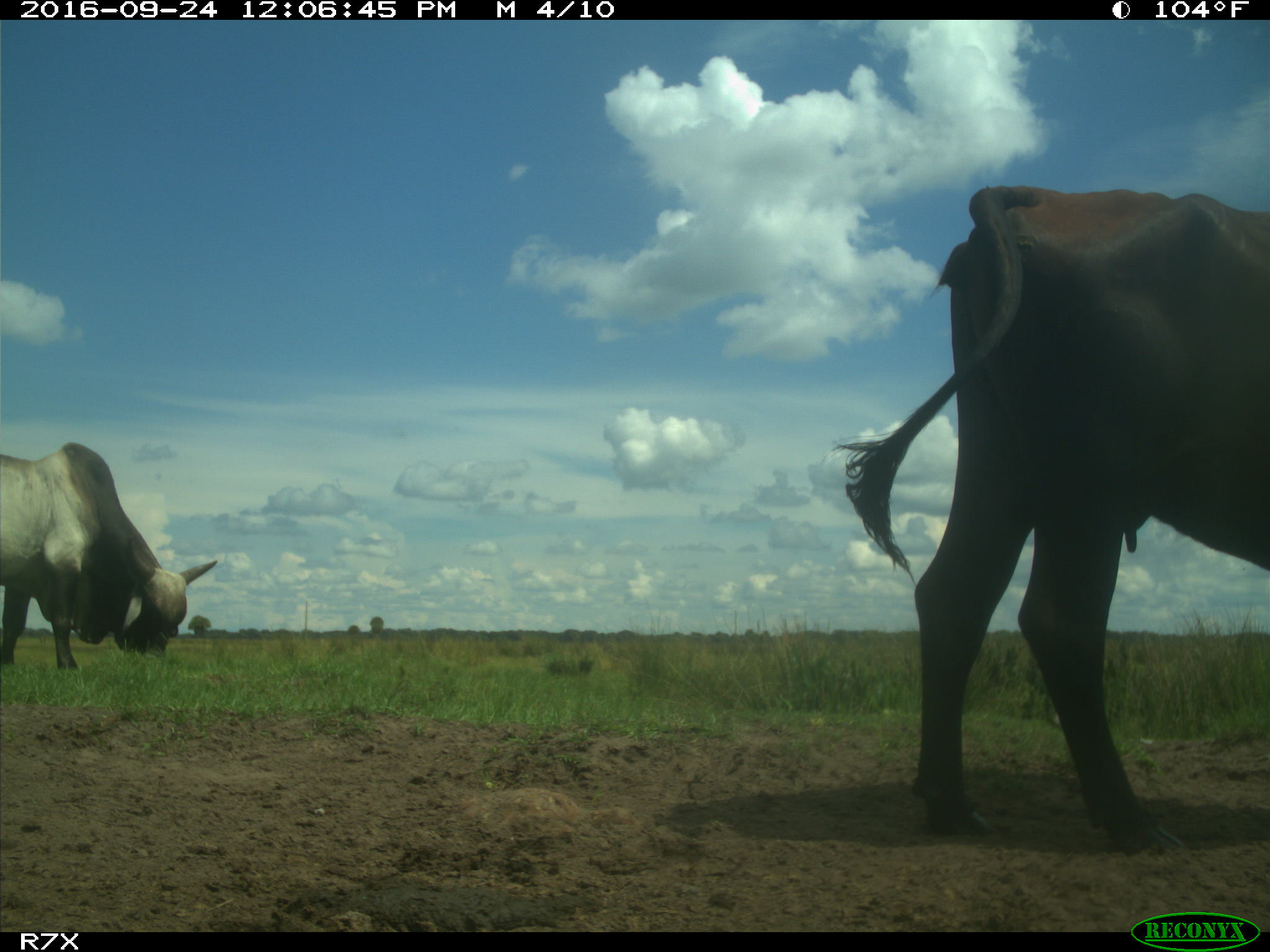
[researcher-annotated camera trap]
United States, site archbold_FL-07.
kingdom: Animalia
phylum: Chordata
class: Mammalia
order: Artiodactyla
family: Bovidae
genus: Bos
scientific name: Bos taurus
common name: domestic cow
Bos taurus (domestic cow).